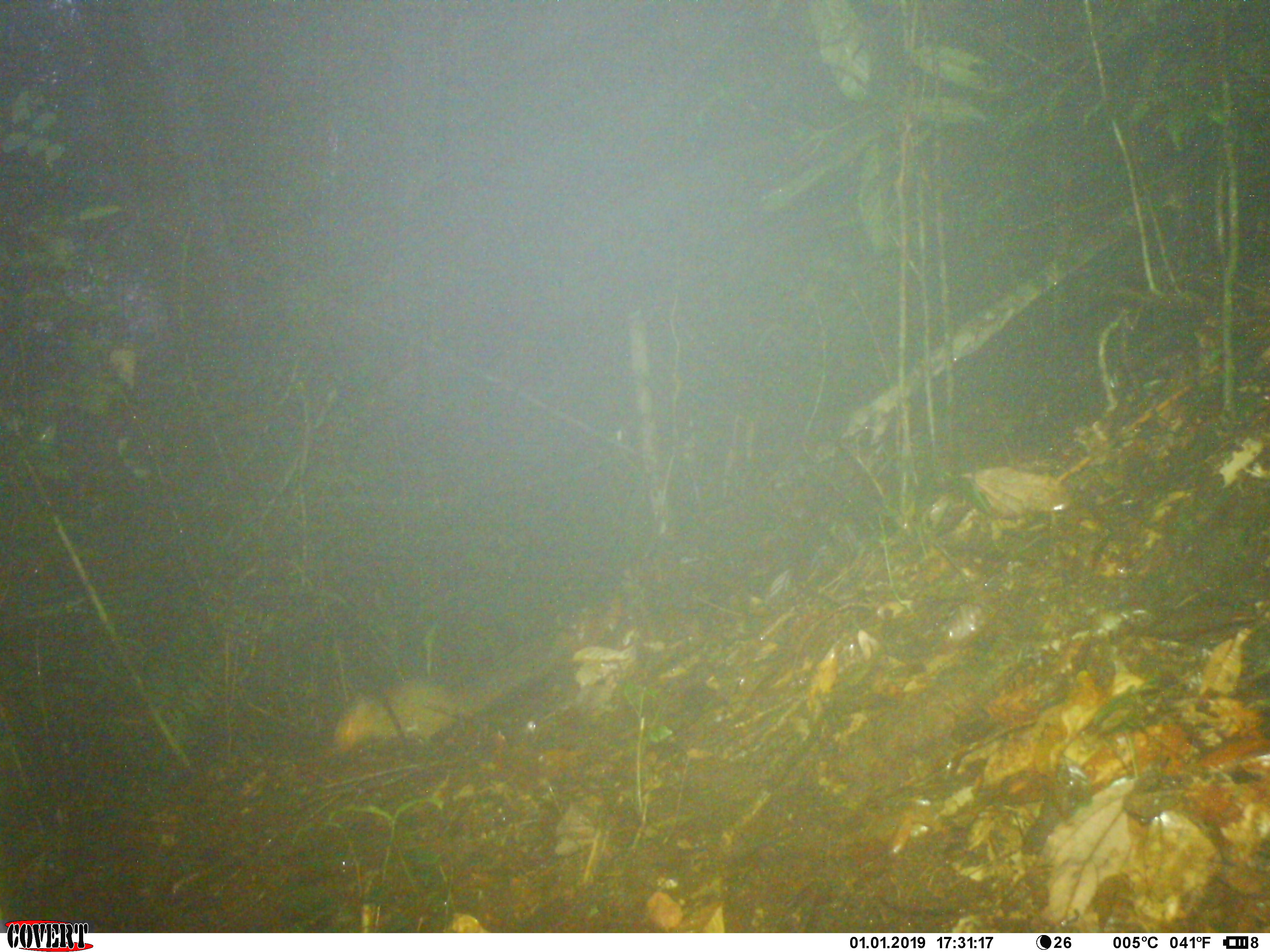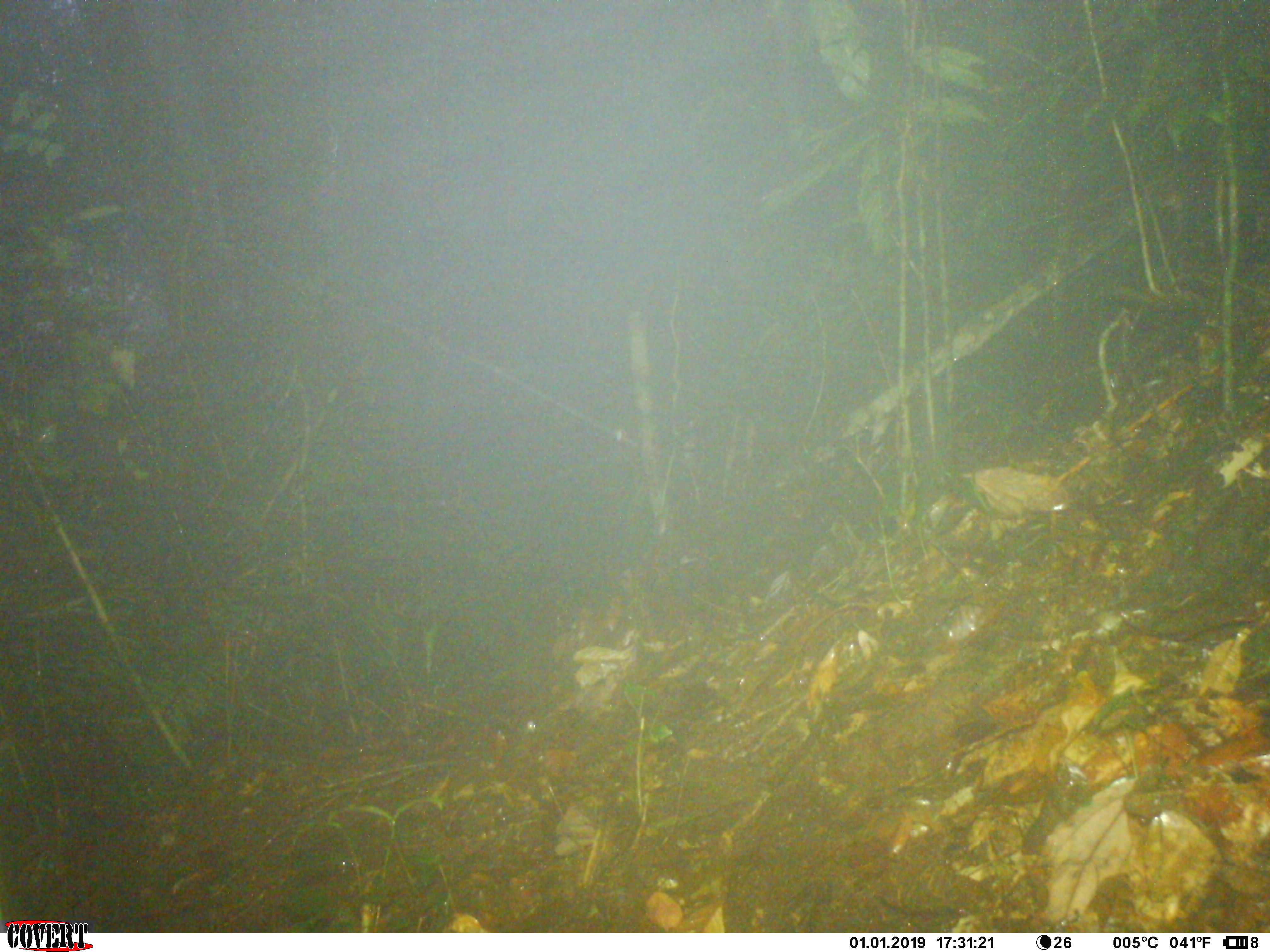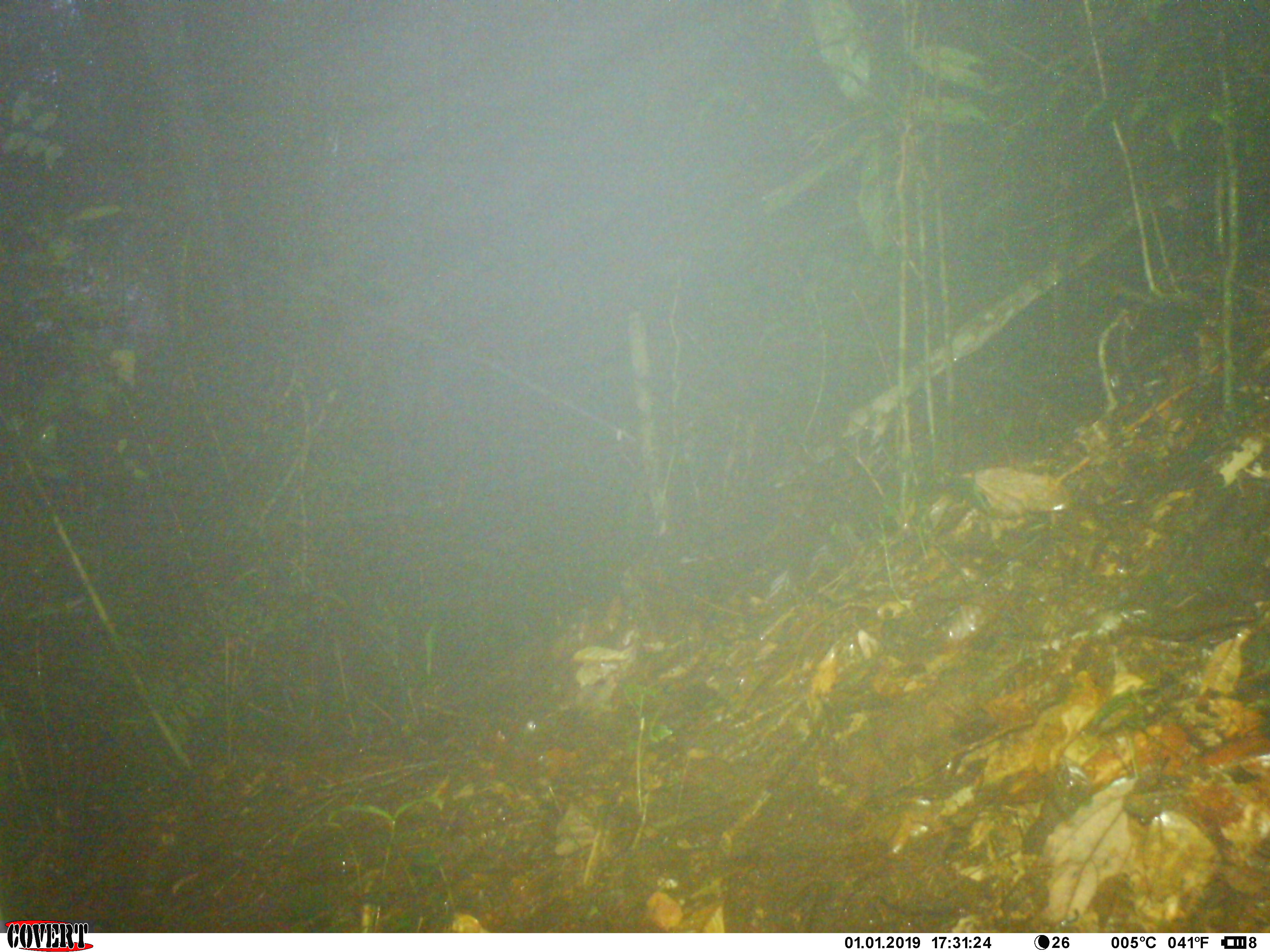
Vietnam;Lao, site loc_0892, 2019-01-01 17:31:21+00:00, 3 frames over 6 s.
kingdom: Animalia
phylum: Chordata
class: Mammalia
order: Rodentia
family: Sciuridae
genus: Dremomys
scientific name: Dremomys rufigenis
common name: red-cheeked squirrel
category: red cheeked squirrel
Red cheeked squirrel (red-cheeked squirrel) (Dremomys rufigenis). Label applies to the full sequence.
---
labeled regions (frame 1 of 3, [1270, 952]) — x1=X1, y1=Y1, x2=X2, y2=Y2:
red cheeked squirrel: x1=331, y1=644, x2=568, y2=759